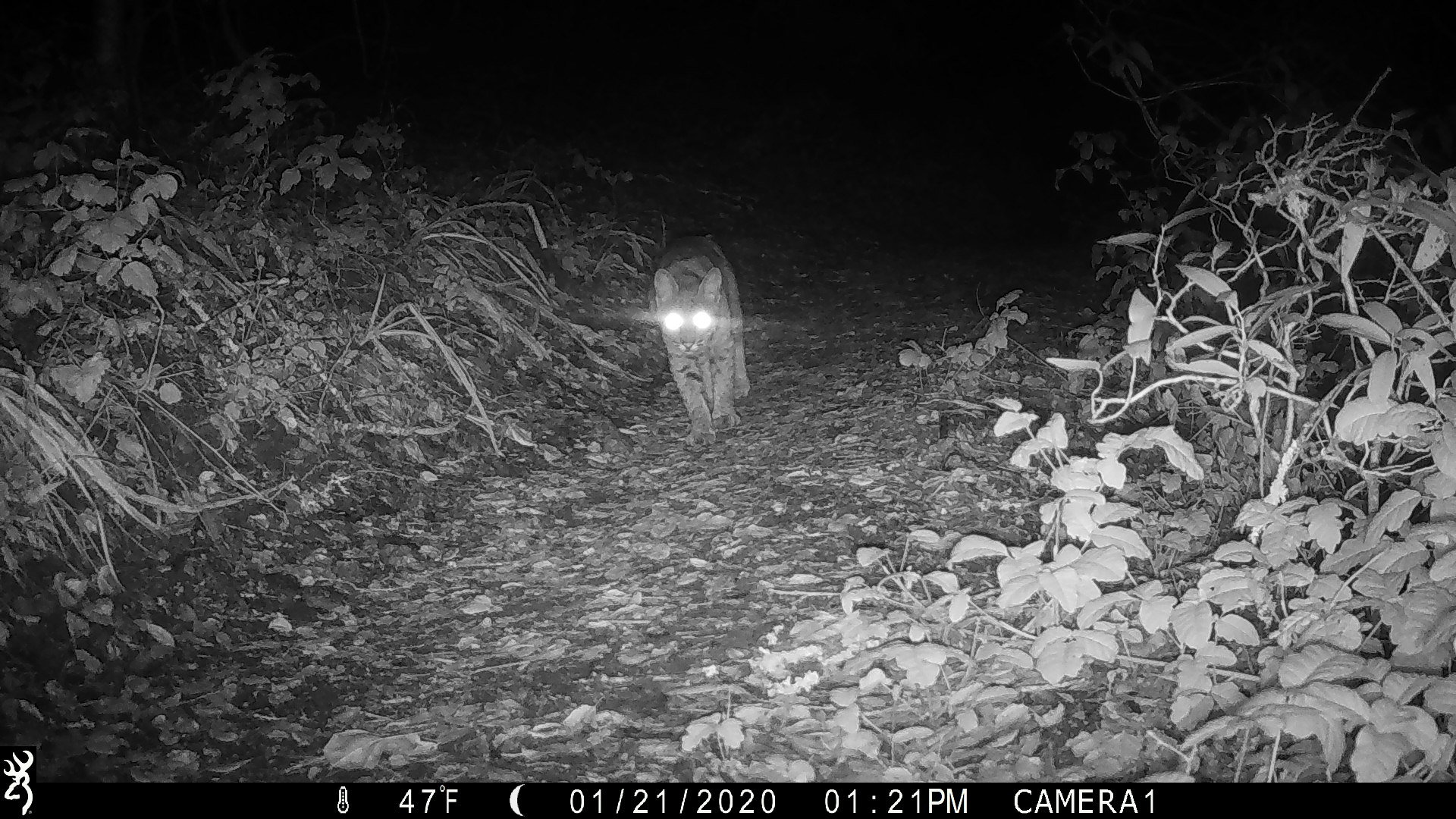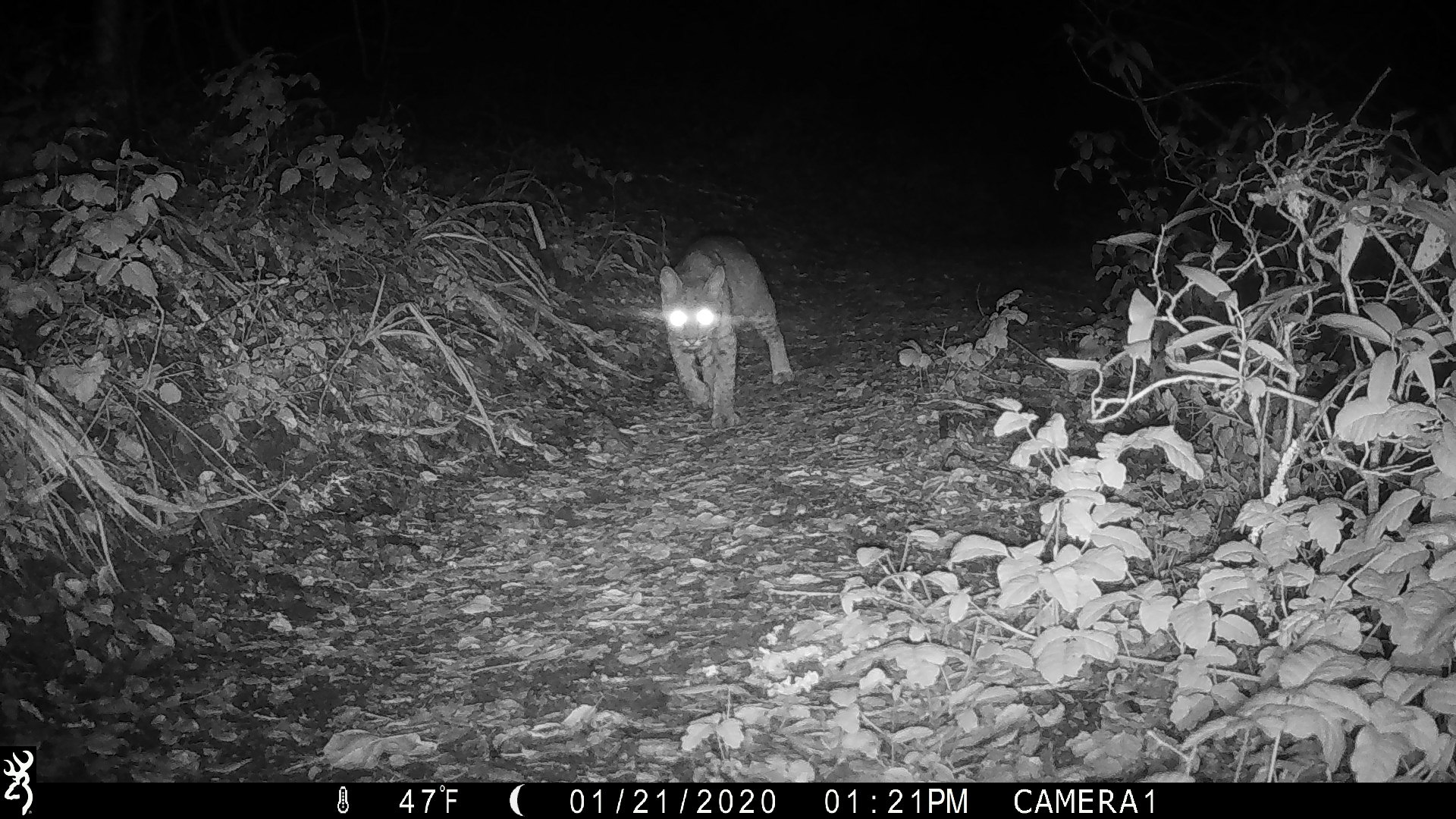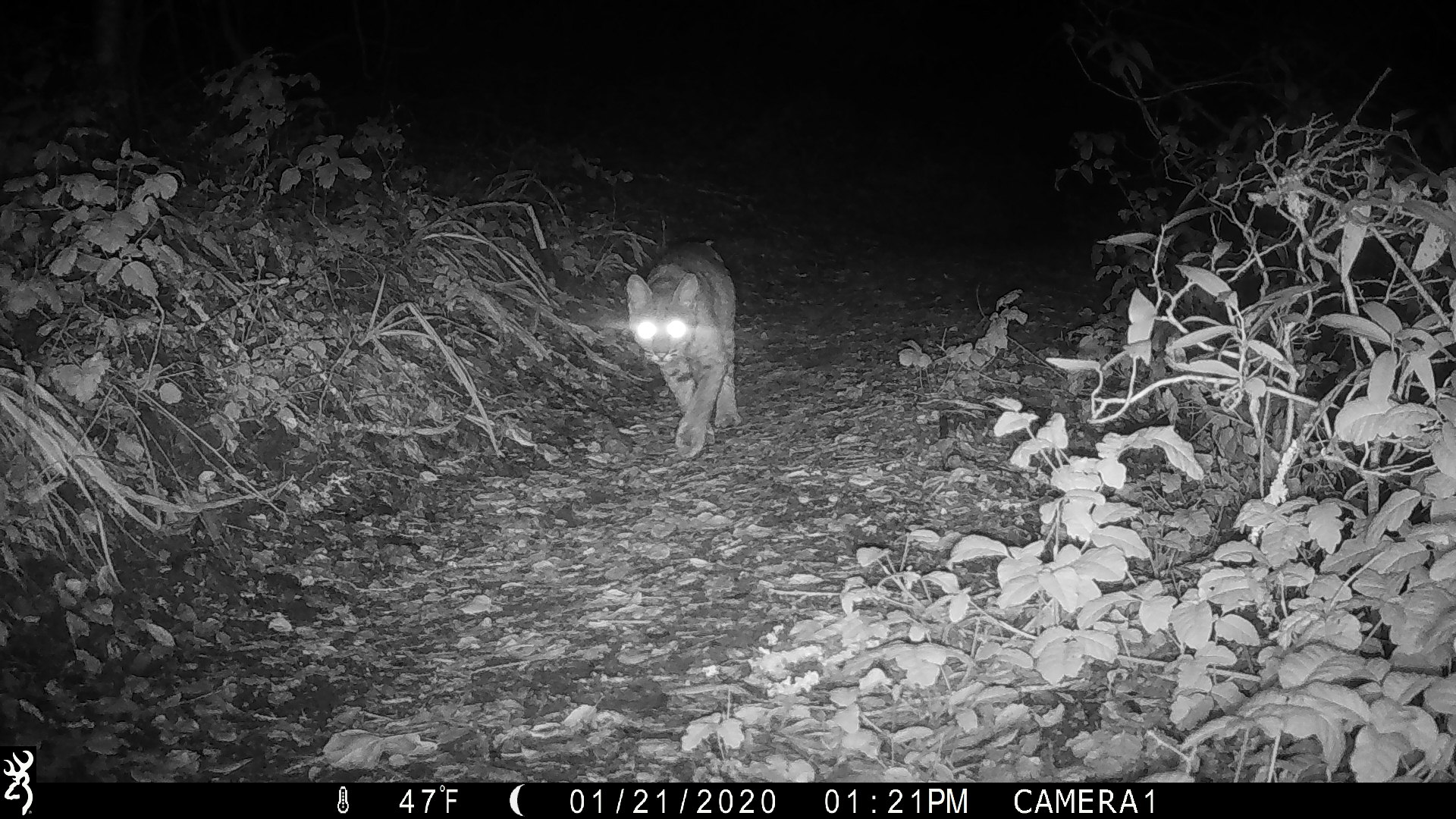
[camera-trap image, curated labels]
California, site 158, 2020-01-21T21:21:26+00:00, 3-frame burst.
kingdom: Animalia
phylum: Chordata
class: Mammalia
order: Carnivora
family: Felidae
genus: Lynx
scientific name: Lynx rufus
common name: bobcat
Bobcat (Lynx rufus).